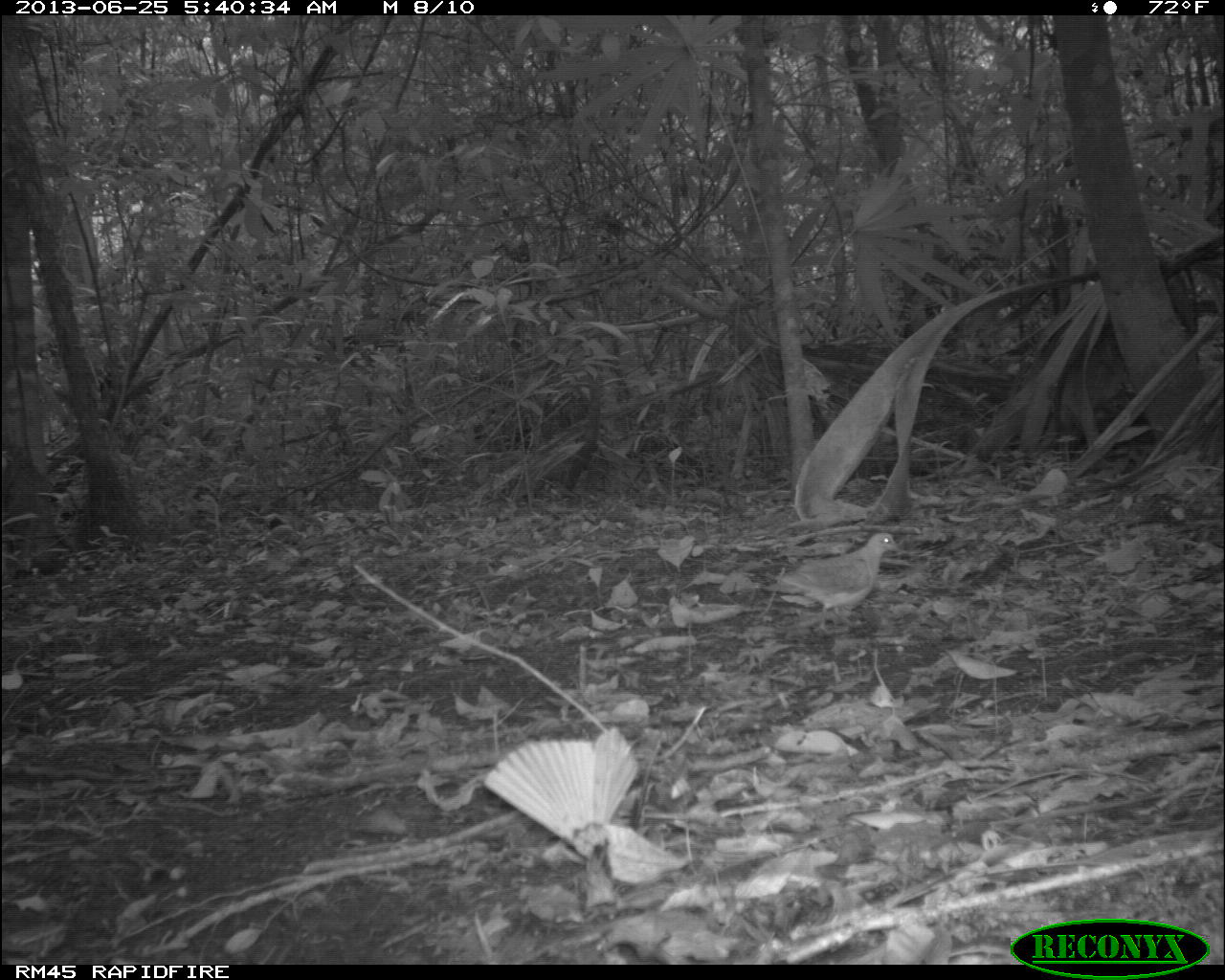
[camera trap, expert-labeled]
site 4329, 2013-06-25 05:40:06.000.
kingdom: Animalia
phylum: Chordata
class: Aves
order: Columbiformes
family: Columbidae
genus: Geotrygon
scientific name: Geotrygon montana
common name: ruddy quail-dove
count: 1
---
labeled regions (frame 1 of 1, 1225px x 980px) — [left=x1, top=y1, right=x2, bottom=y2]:
geotrygon montana: [left=759, top=532, right=904, bottom=634]